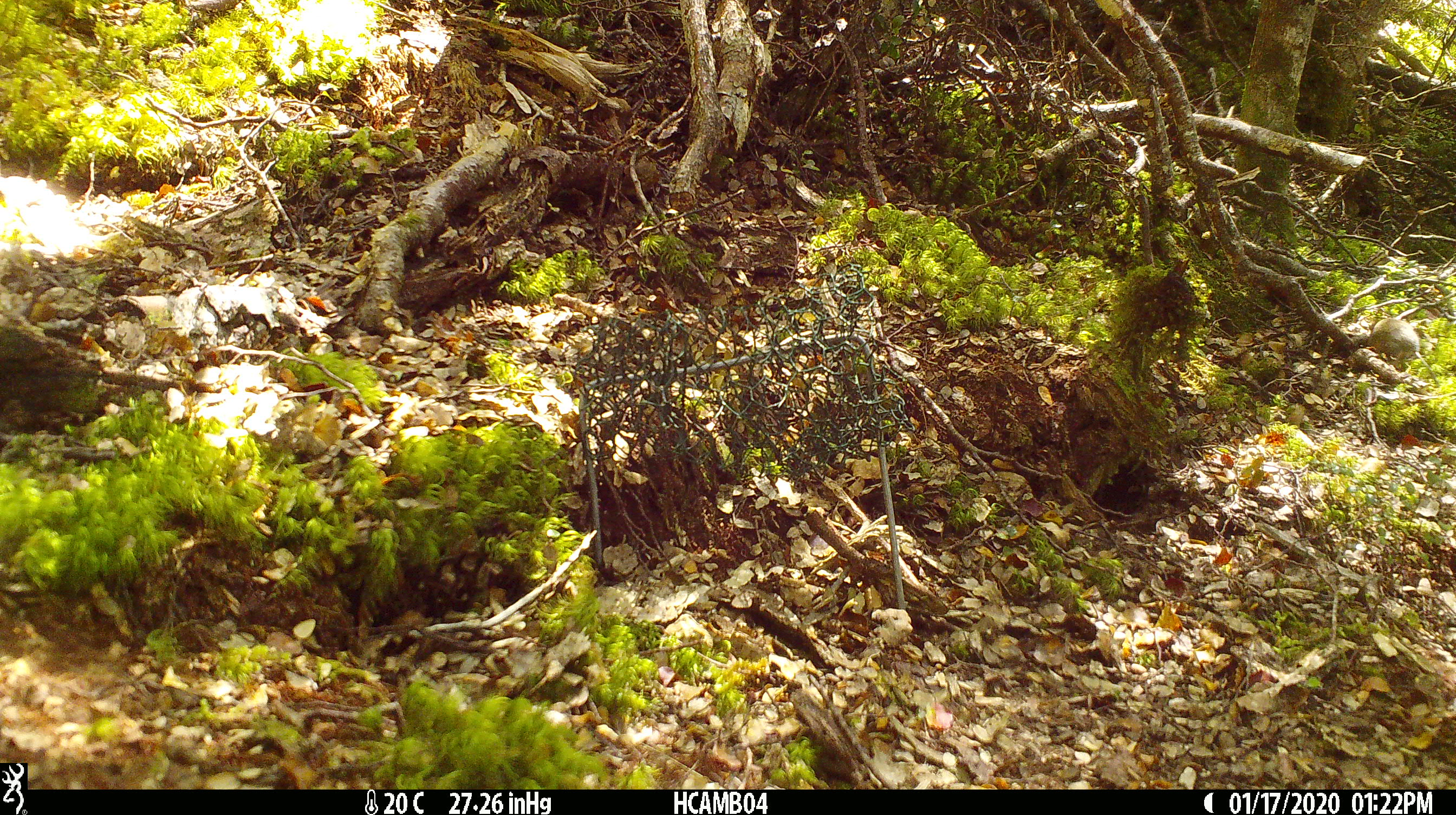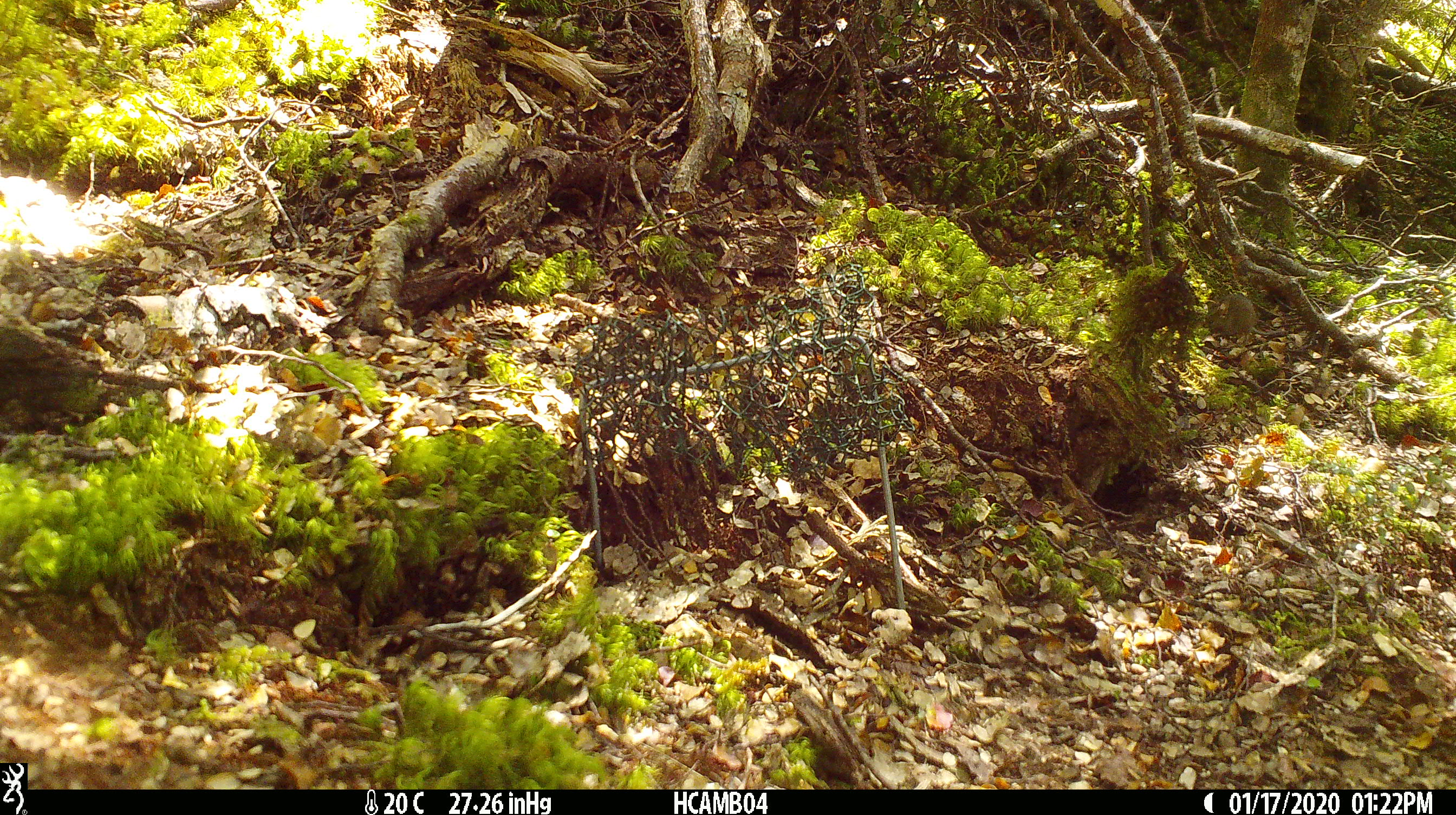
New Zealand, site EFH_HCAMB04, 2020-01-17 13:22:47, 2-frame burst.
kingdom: Animalia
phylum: Chordata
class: Mammalia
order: Rodentia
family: Muridae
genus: Mus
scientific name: Mus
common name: mouse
Mouse (Mus).